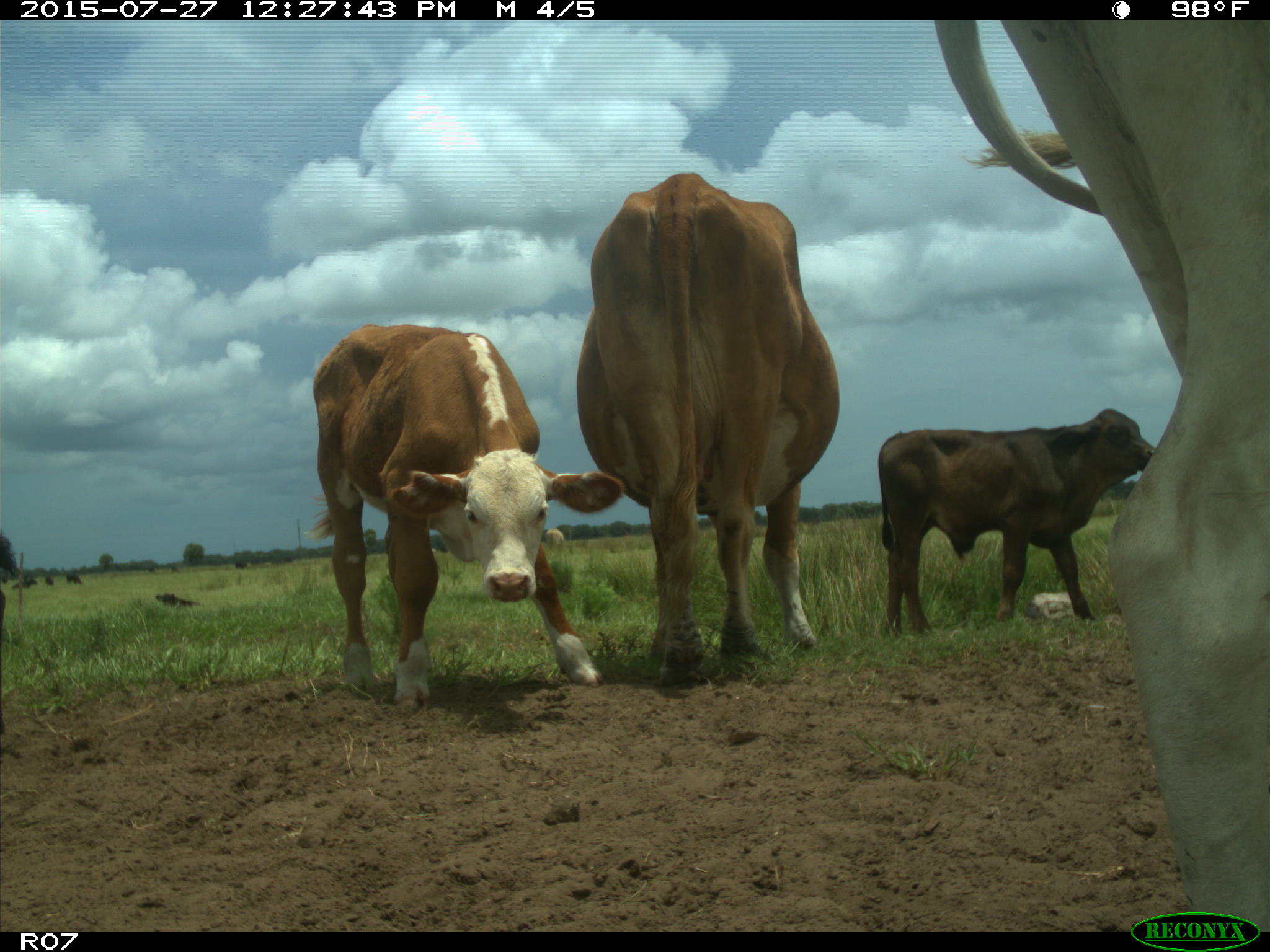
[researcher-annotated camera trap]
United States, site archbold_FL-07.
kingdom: Animalia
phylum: Chordata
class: Mammalia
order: Artiodactyla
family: Bovidae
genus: Bos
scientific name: Bos taurus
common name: domestic cow